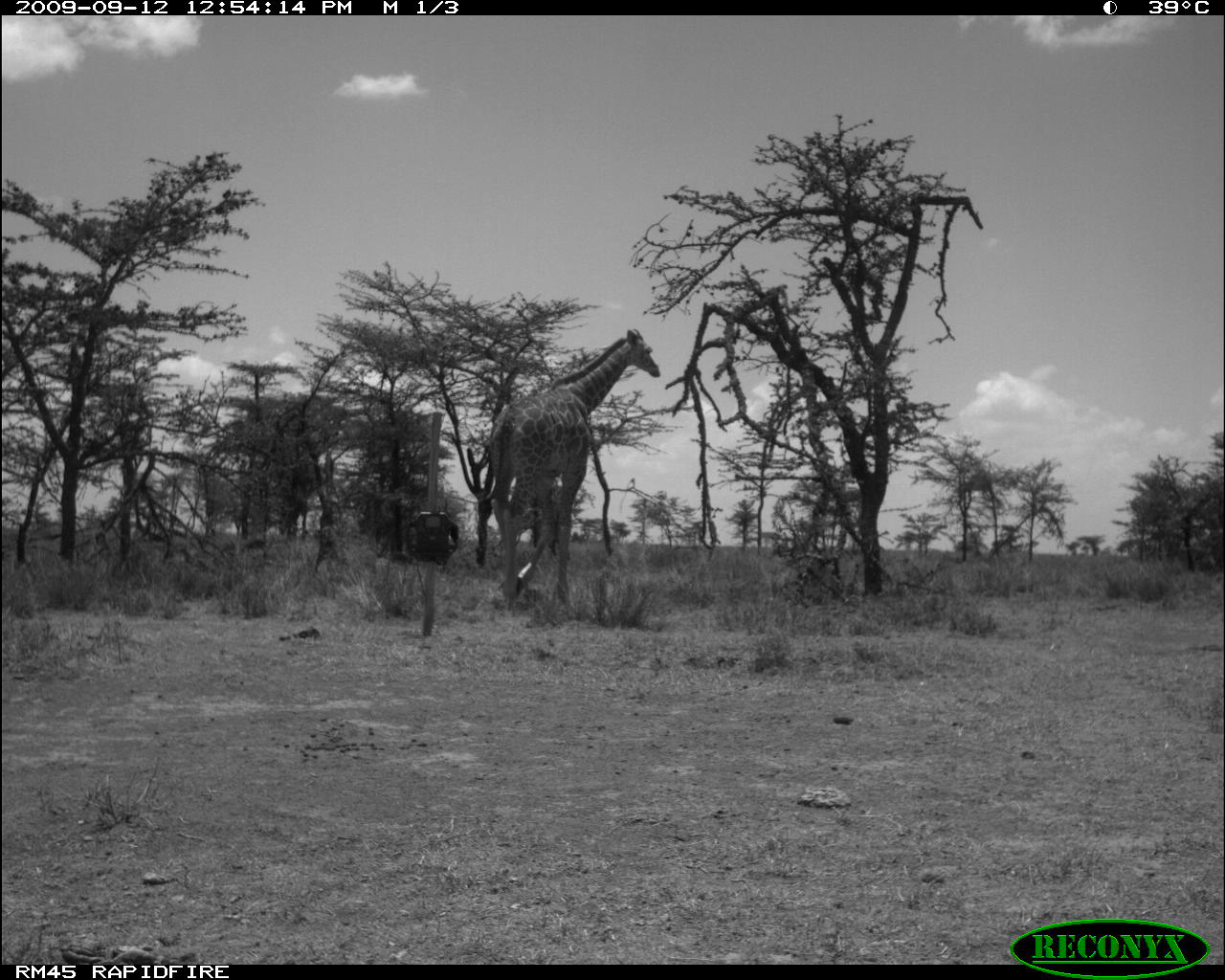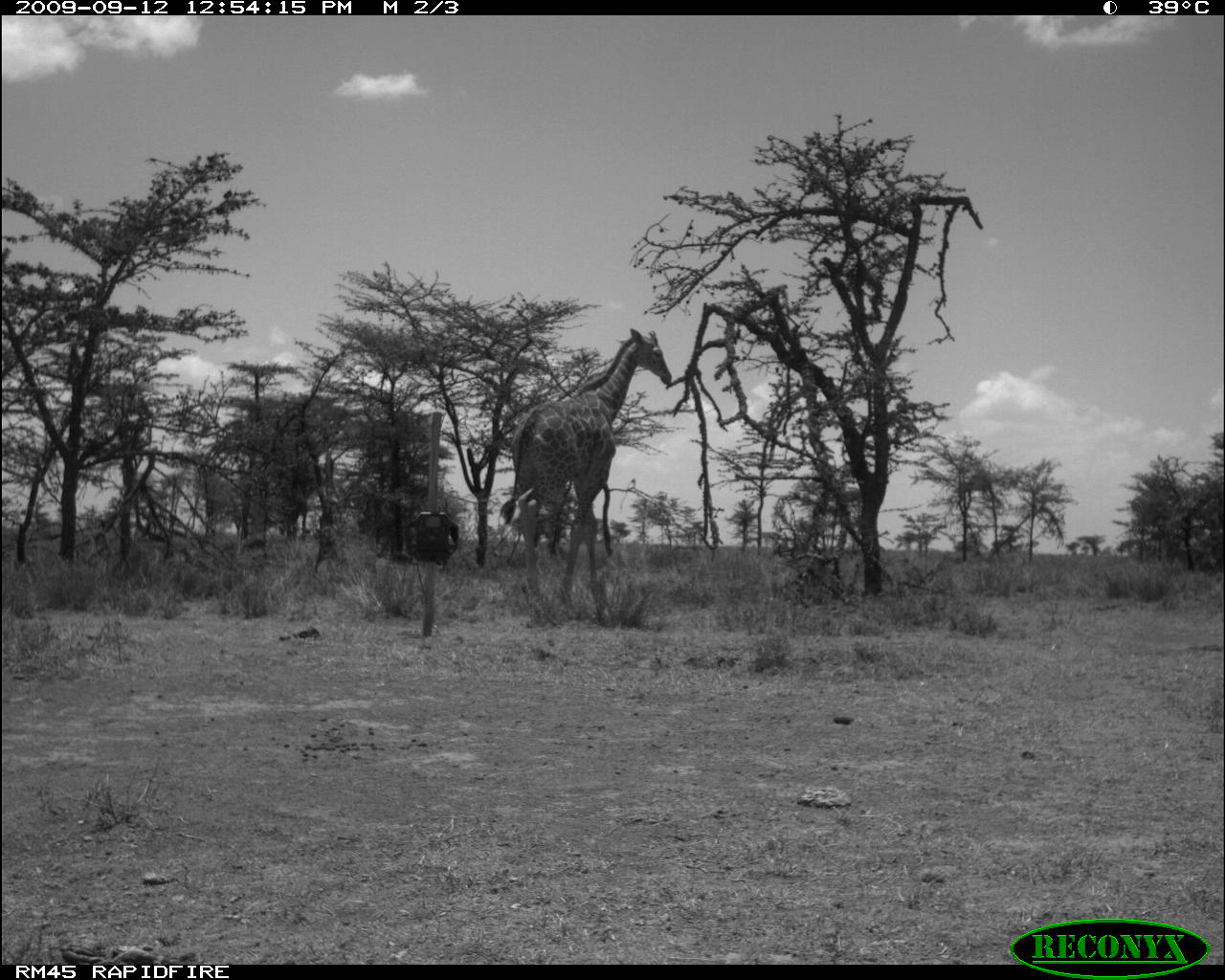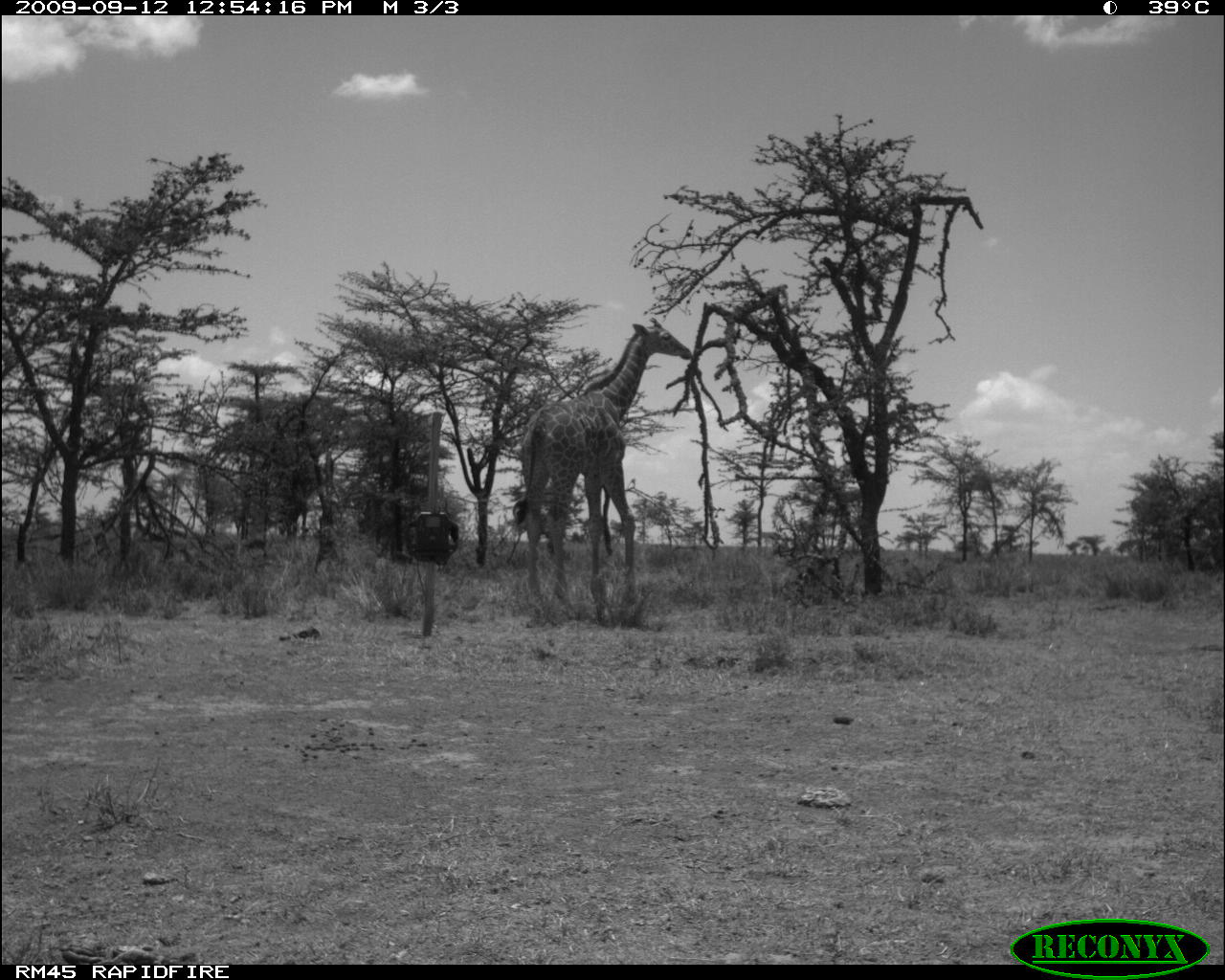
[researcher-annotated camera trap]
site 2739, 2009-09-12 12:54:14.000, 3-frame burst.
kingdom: Animalia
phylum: Chordata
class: Mammalia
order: Artiodactyla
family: Giraffidae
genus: Giraffa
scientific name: Giraffa camelopardalis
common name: giraffe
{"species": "Giraffa camelopardalis (giraffe)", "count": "1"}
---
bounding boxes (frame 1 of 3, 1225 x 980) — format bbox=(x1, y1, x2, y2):
giraffa camelopardalis: bbox=(472, 328, 660, 613)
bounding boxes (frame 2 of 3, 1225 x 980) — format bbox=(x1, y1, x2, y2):
giraffa camelopardalis: bbox=(498, 327, 672, 620)